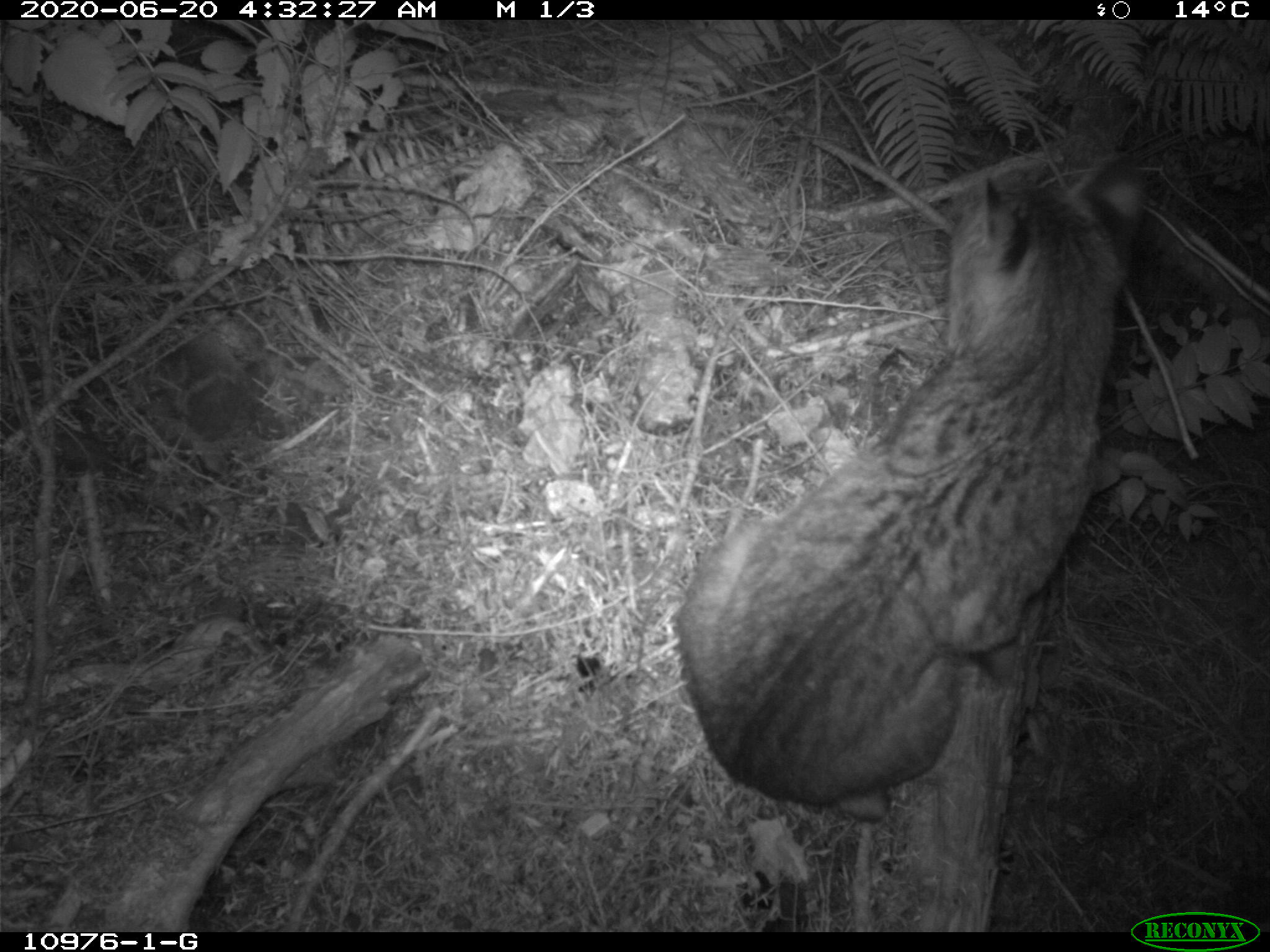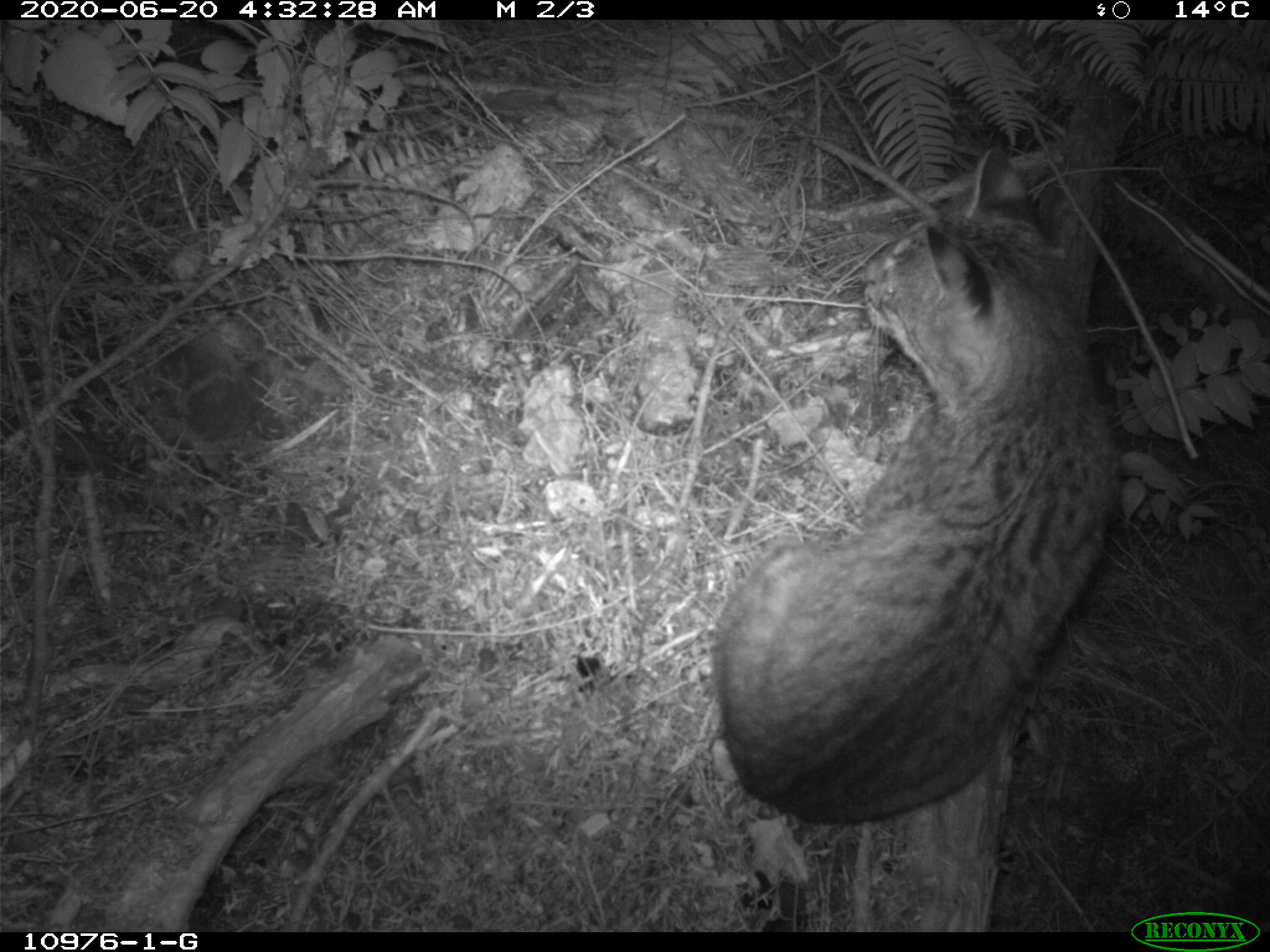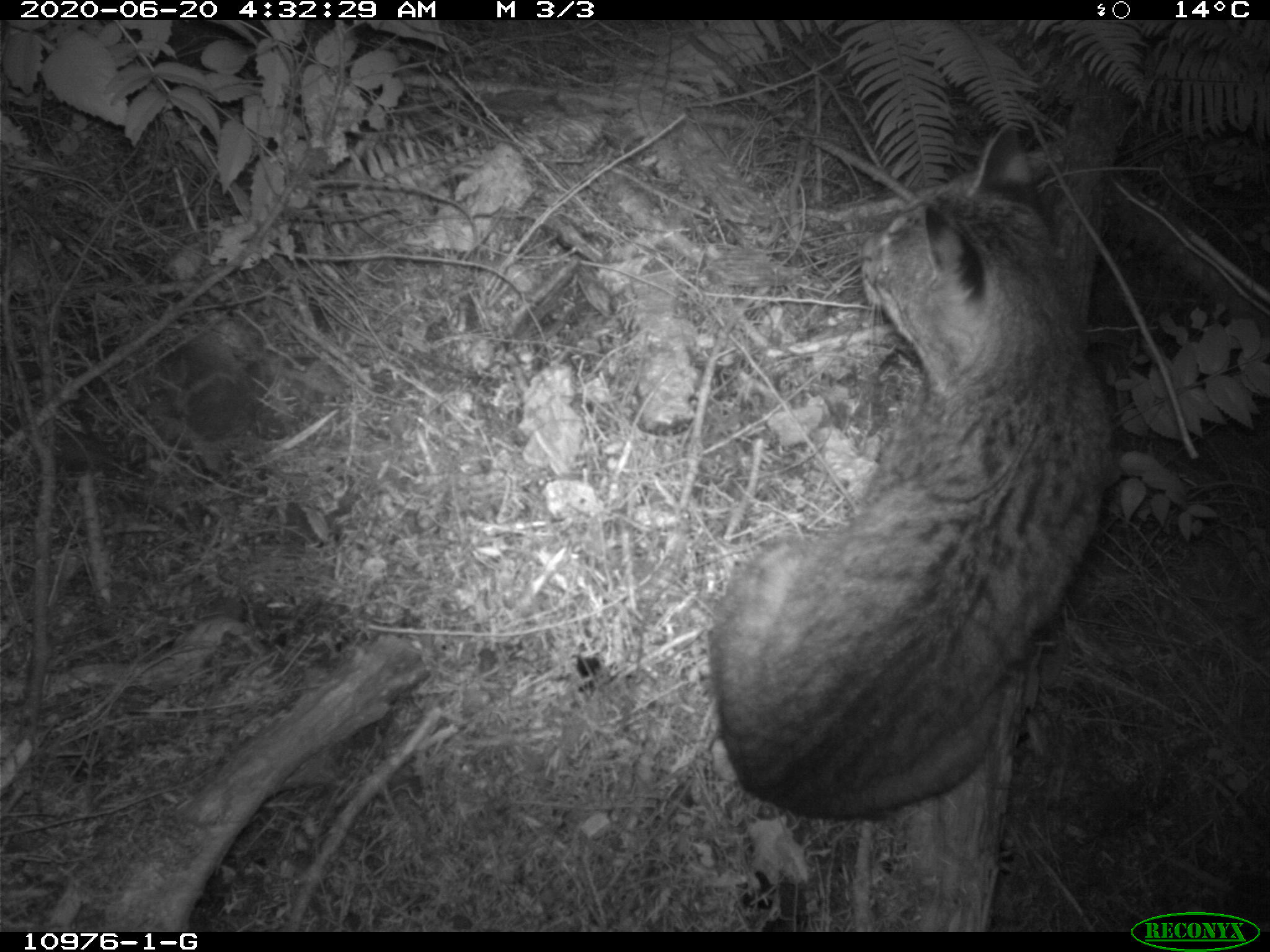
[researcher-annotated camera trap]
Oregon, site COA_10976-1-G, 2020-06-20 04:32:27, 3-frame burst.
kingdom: Animalia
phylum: Chordata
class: Mammalia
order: Carnivora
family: Felidae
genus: Lynx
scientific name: Lynx rufus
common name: bobcat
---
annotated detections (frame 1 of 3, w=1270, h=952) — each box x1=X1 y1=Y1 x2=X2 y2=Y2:
bobcat: x1=663 y1=129 x2=1162 y2=838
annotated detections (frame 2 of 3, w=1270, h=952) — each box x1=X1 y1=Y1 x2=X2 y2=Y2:
bobcat: x1=695 y1=129 x2=1140 y2=836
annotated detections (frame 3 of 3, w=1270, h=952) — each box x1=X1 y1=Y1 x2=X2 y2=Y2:
bobcat: x1=695 y1=115 x2=1124 y2=829